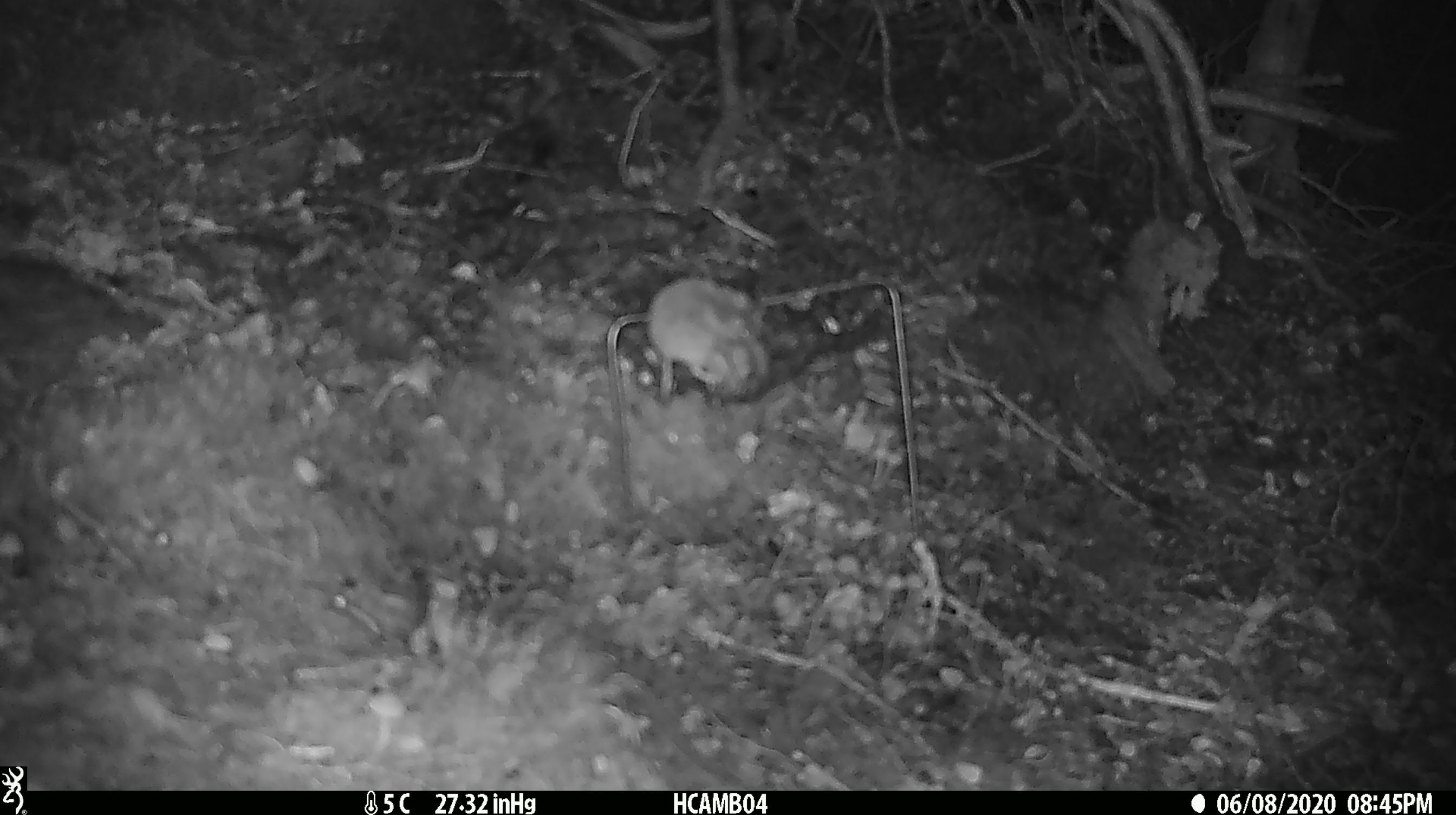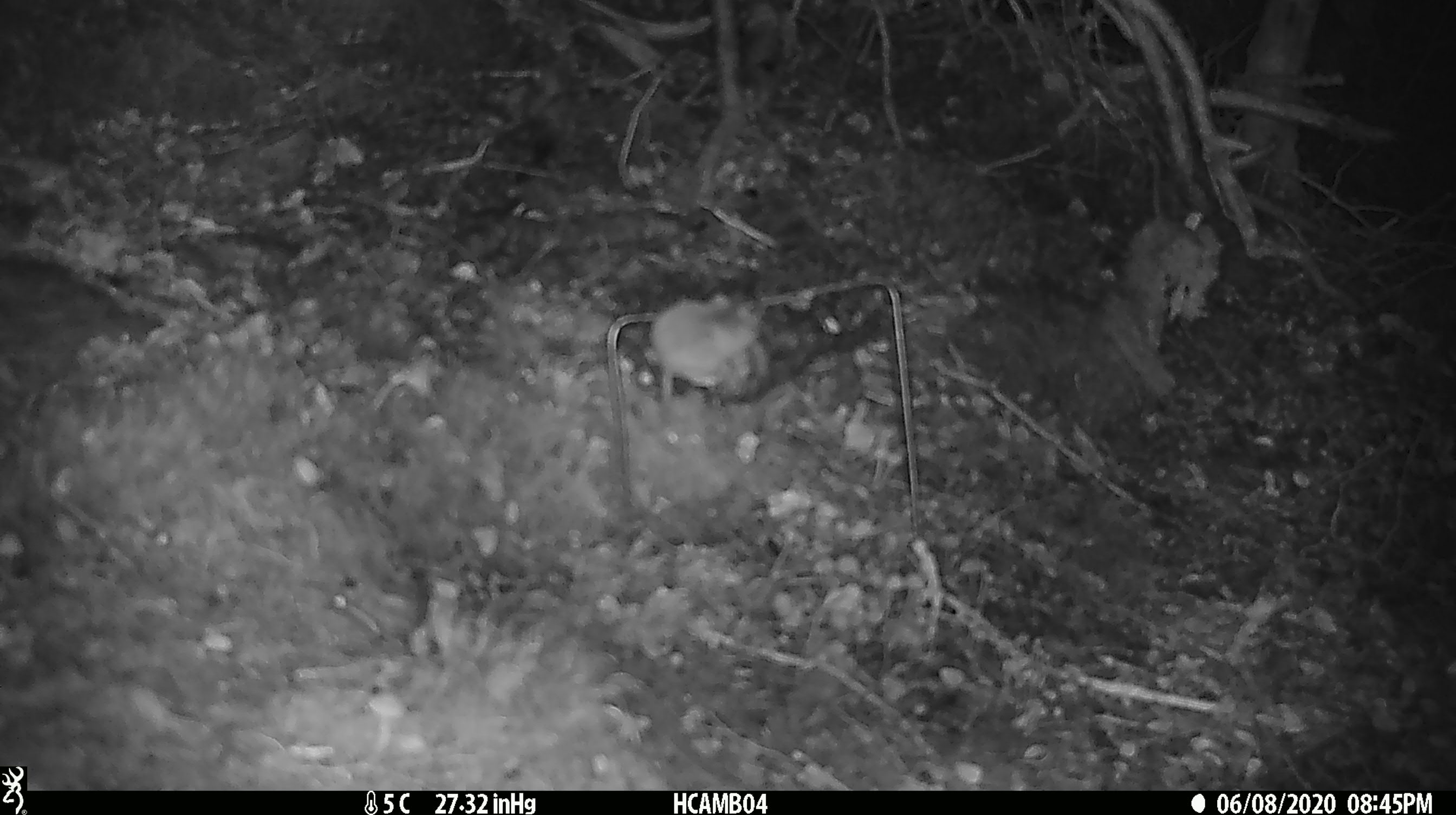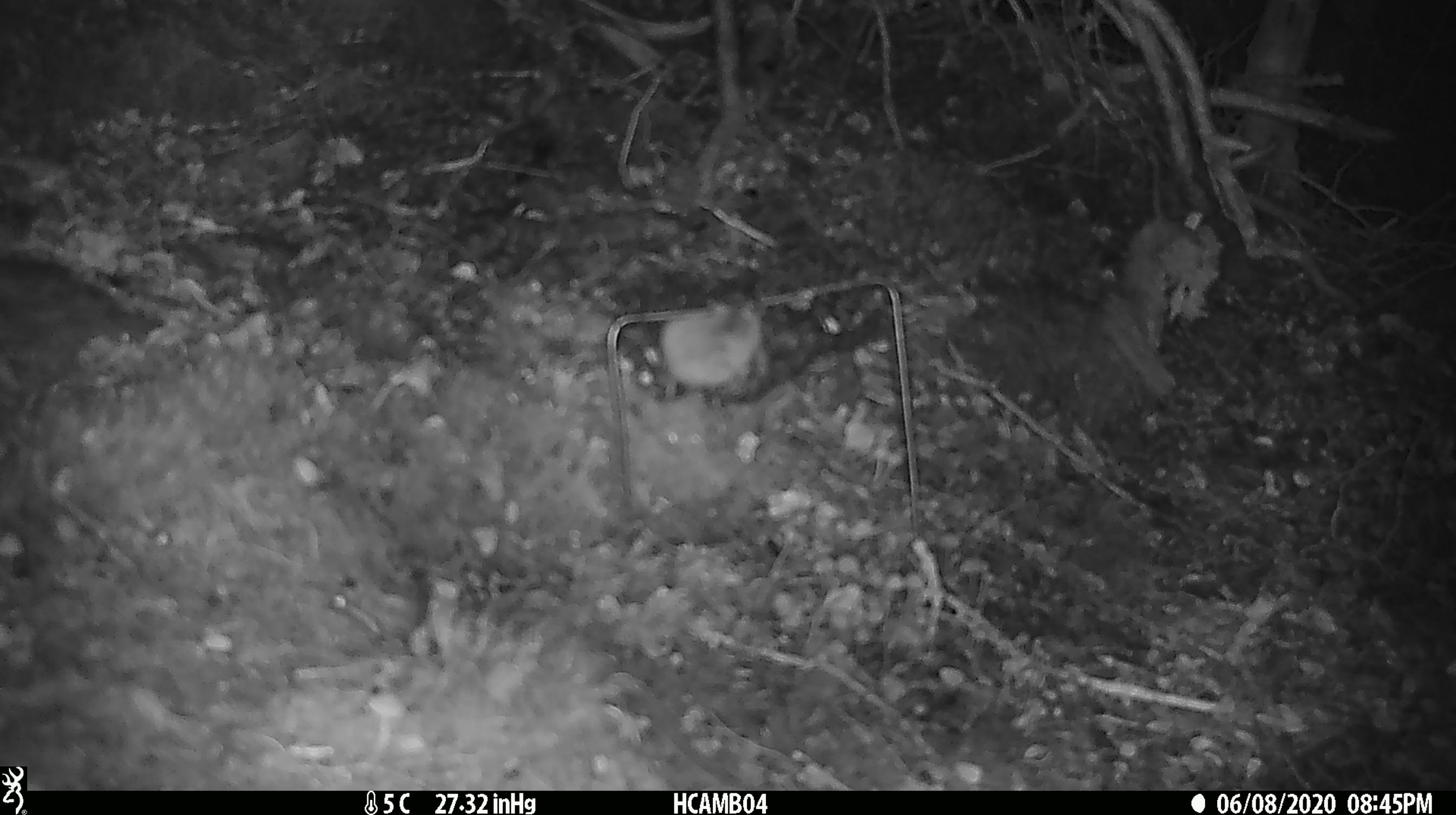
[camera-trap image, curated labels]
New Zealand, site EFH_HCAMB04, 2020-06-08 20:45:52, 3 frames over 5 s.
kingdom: Animalia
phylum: Chordata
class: Mammalia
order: Rodentia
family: Muridae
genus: Mus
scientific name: Mus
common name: mouse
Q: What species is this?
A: Mouse (Mus).